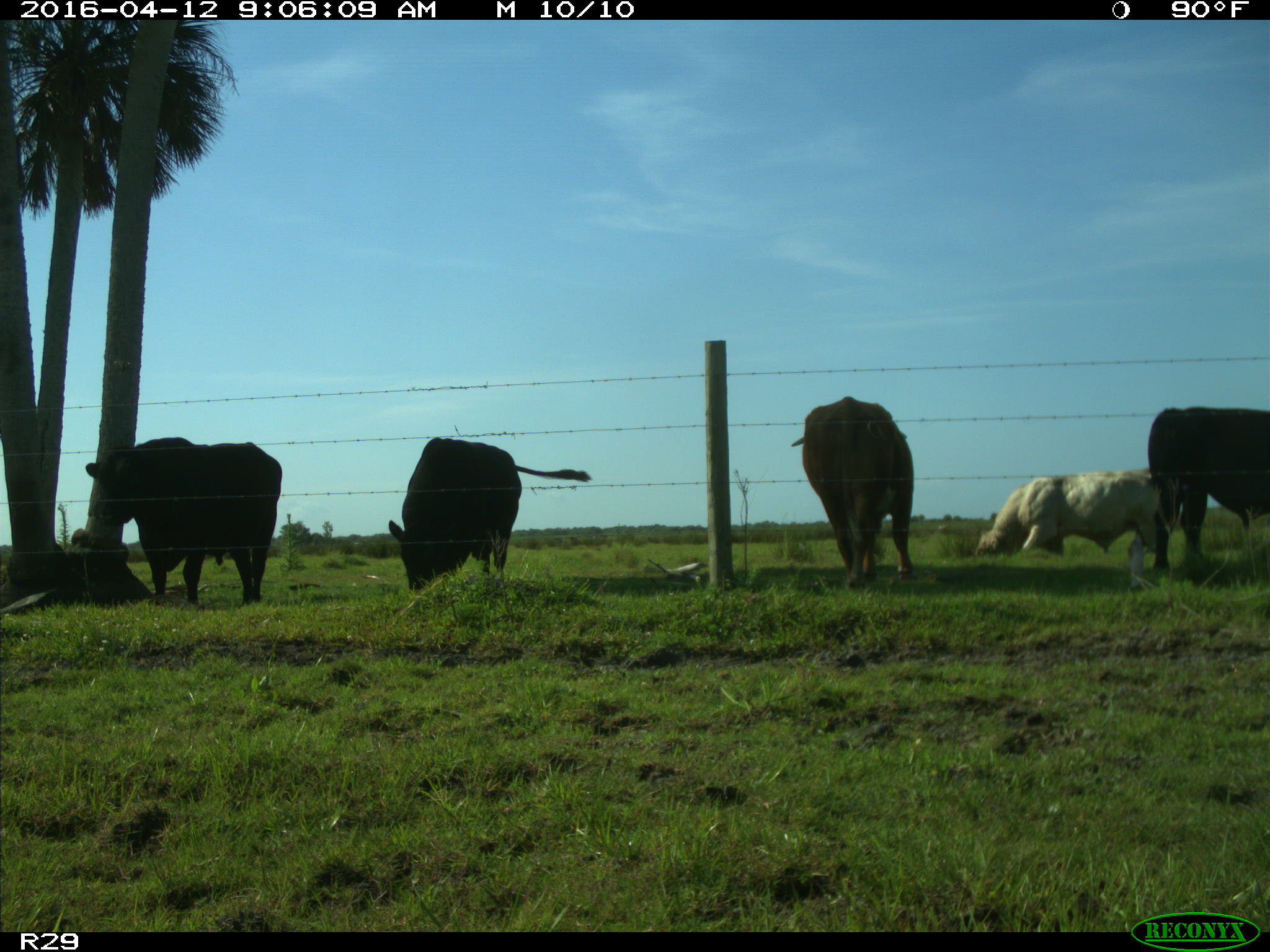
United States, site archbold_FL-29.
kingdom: Animalia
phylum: Chordata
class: Mammalia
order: Artiodactyla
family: Bovidae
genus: Bos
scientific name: Bos taurus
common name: domestic cow